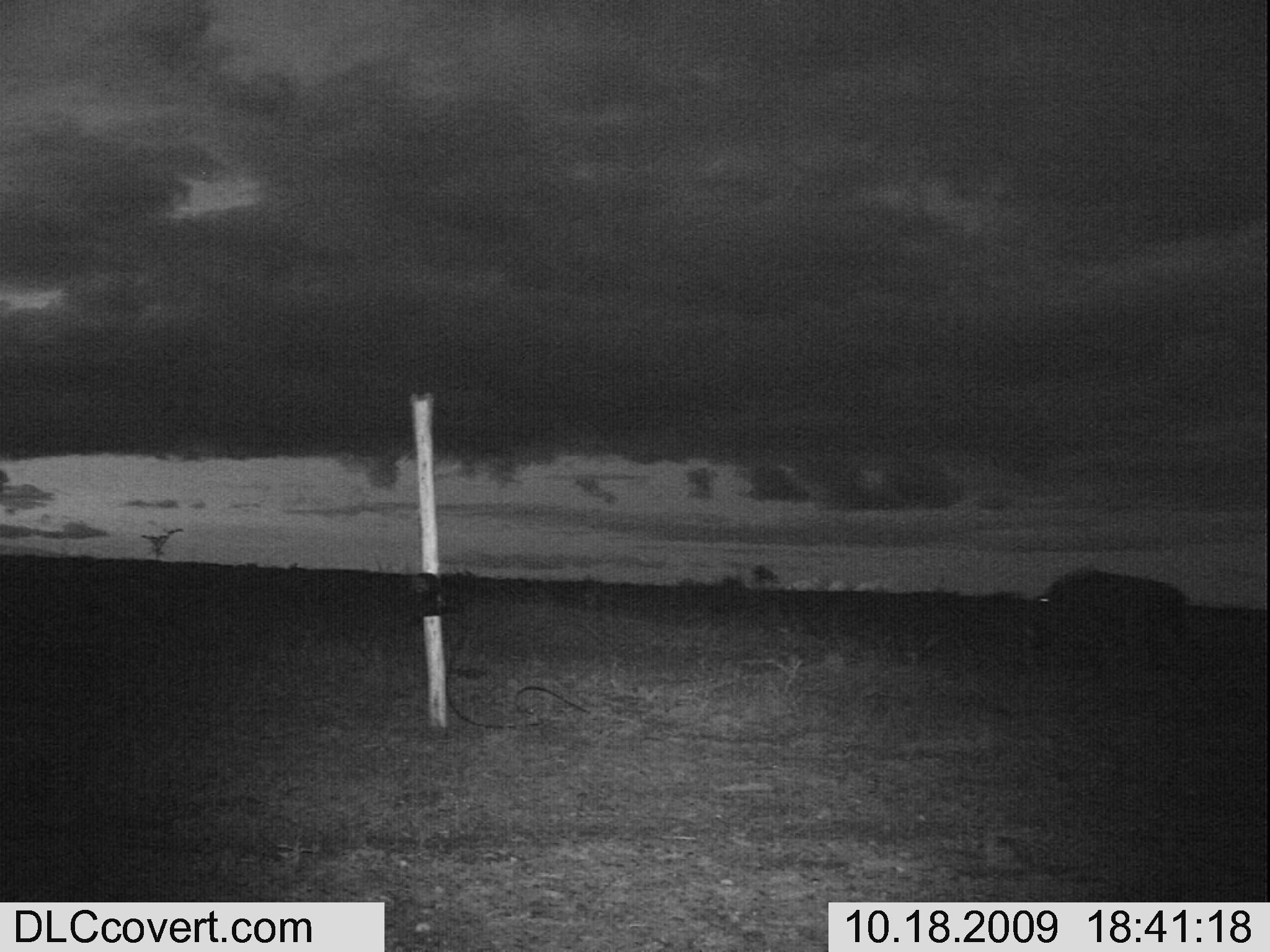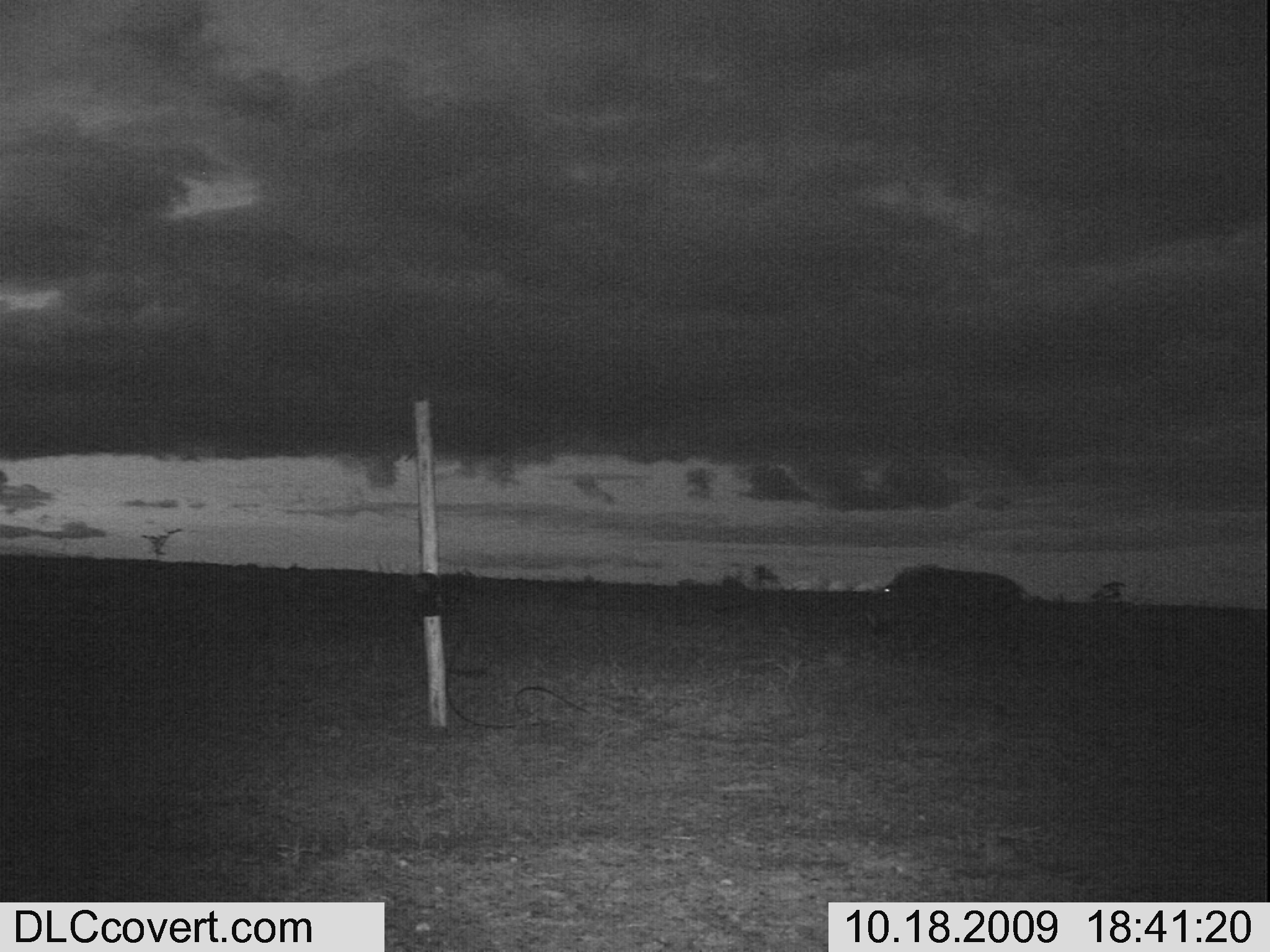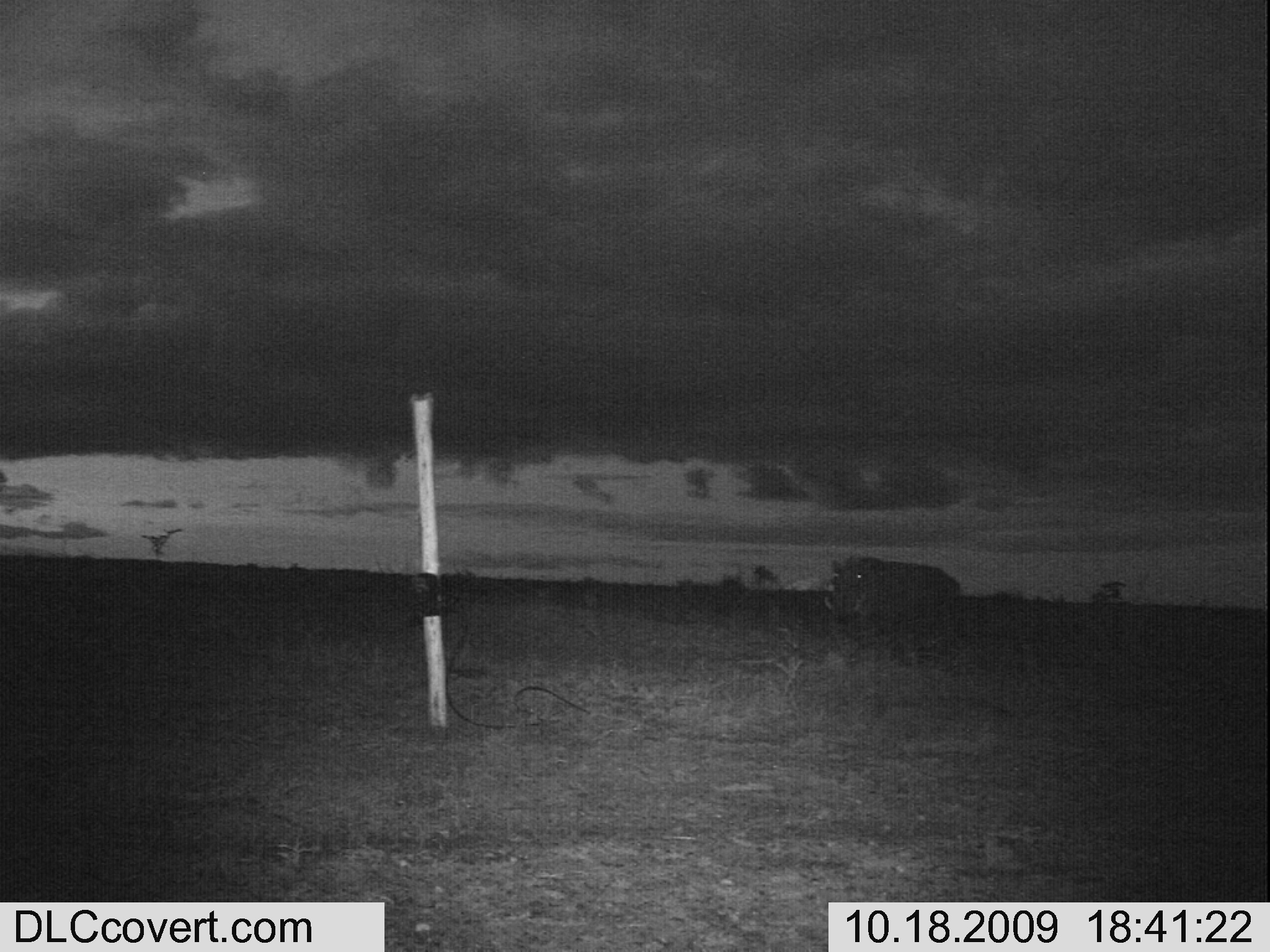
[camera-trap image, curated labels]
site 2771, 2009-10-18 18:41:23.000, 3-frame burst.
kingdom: Animalia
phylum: Chordata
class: Mammalia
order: Artiodactyla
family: Suidae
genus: Phacochoerus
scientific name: Phacochoerus africanus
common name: common warthog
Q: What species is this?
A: Phacochoerus africanus (common warthog).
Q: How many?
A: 1.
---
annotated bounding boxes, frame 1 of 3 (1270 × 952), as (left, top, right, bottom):
phacochoerus africanus: (1005, 560, 1196, 657)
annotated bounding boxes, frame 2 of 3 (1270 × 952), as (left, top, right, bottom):
phacochoerus africanus: (864, 560, 1042, 637)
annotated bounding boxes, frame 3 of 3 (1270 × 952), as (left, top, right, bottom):
phacochoerus africanus: (818, 550, 964, 632)